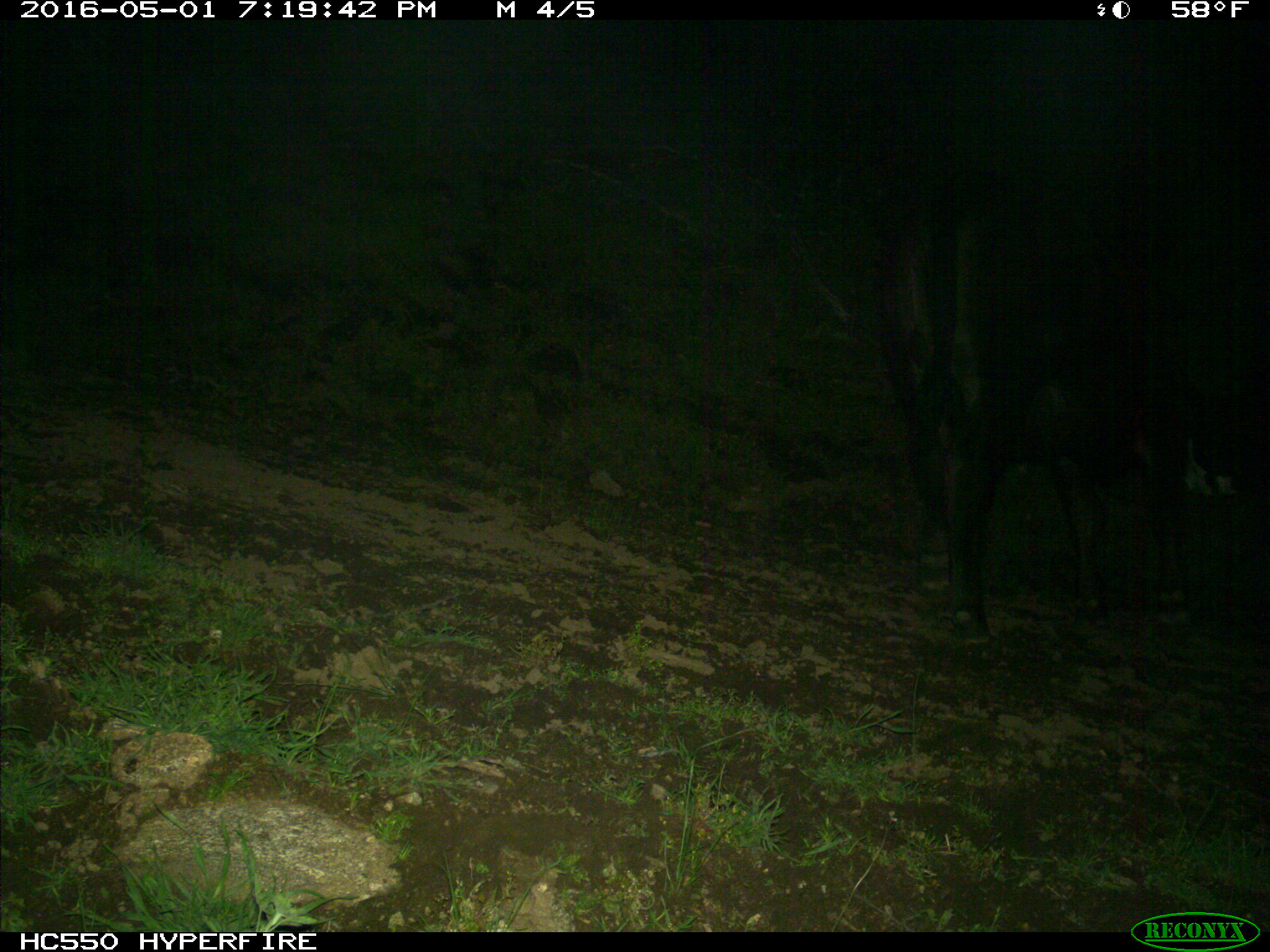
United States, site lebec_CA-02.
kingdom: Animalia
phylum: Chordata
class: Mammalia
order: Artiodactyla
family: Bovidae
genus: Bos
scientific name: Bos taurus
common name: domestic cow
Bos taurus (domestic cow).